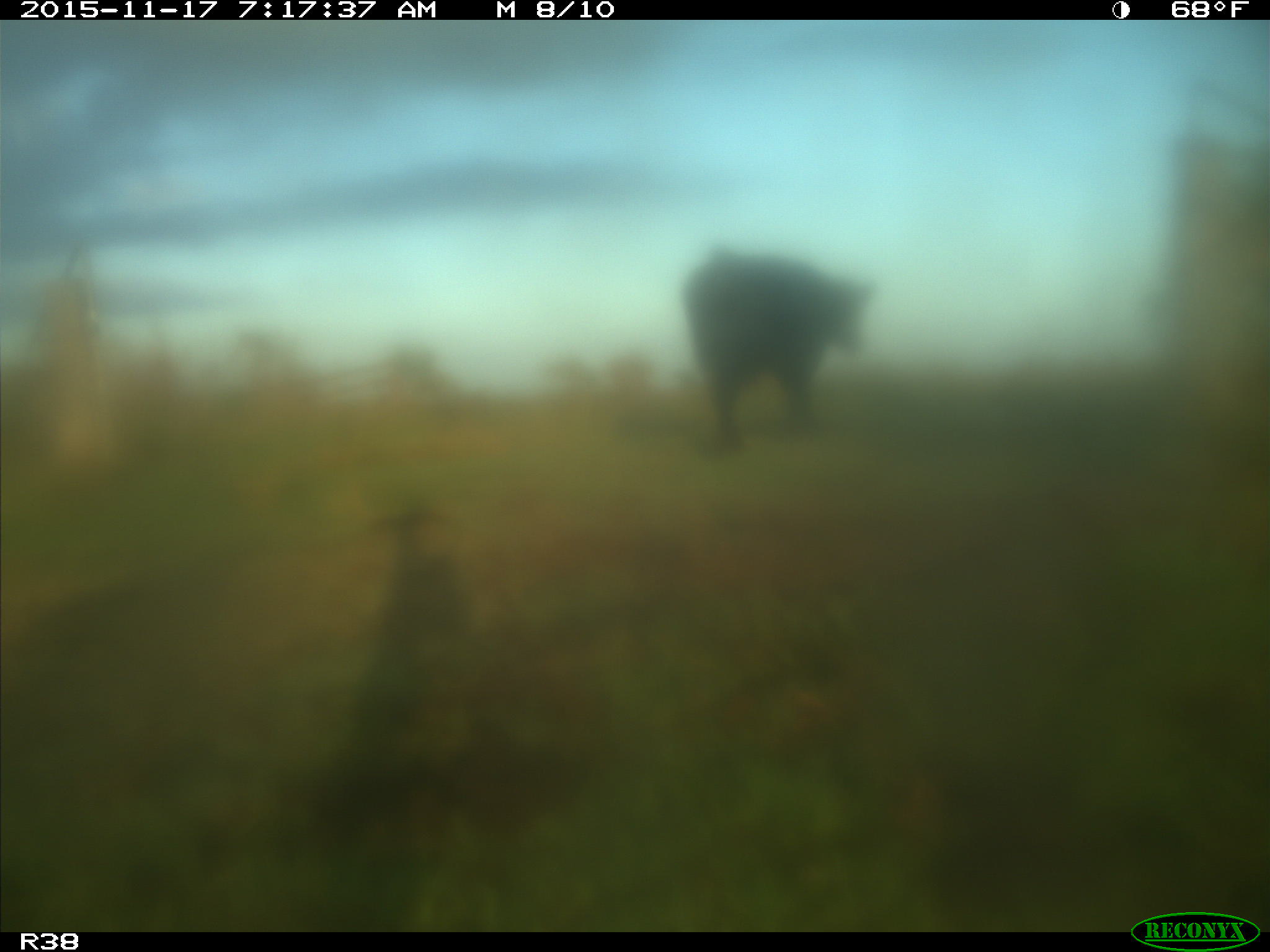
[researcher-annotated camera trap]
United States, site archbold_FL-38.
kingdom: Animalia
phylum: Chordata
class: Mammalia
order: Artiodactyla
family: Bovidae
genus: Bos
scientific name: Bos taurus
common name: domestic cow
Bos taurus (domestic cow).